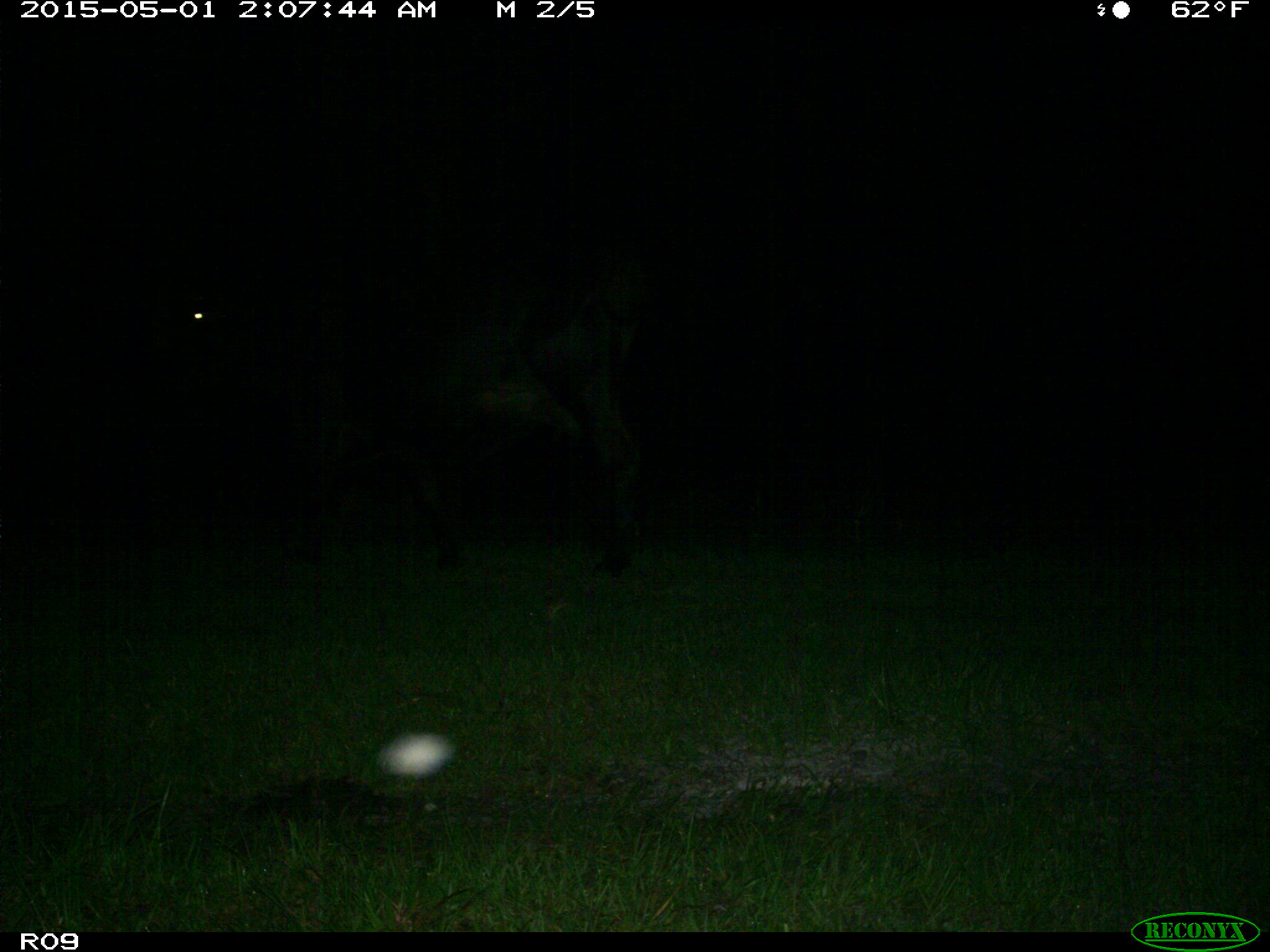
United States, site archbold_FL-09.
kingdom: Animalia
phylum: Chordata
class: Mammalia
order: Artiodactyla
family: Bovidae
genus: Bos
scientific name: Bos taurus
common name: domestic cow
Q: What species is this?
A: Bos taurus (domestic cow).